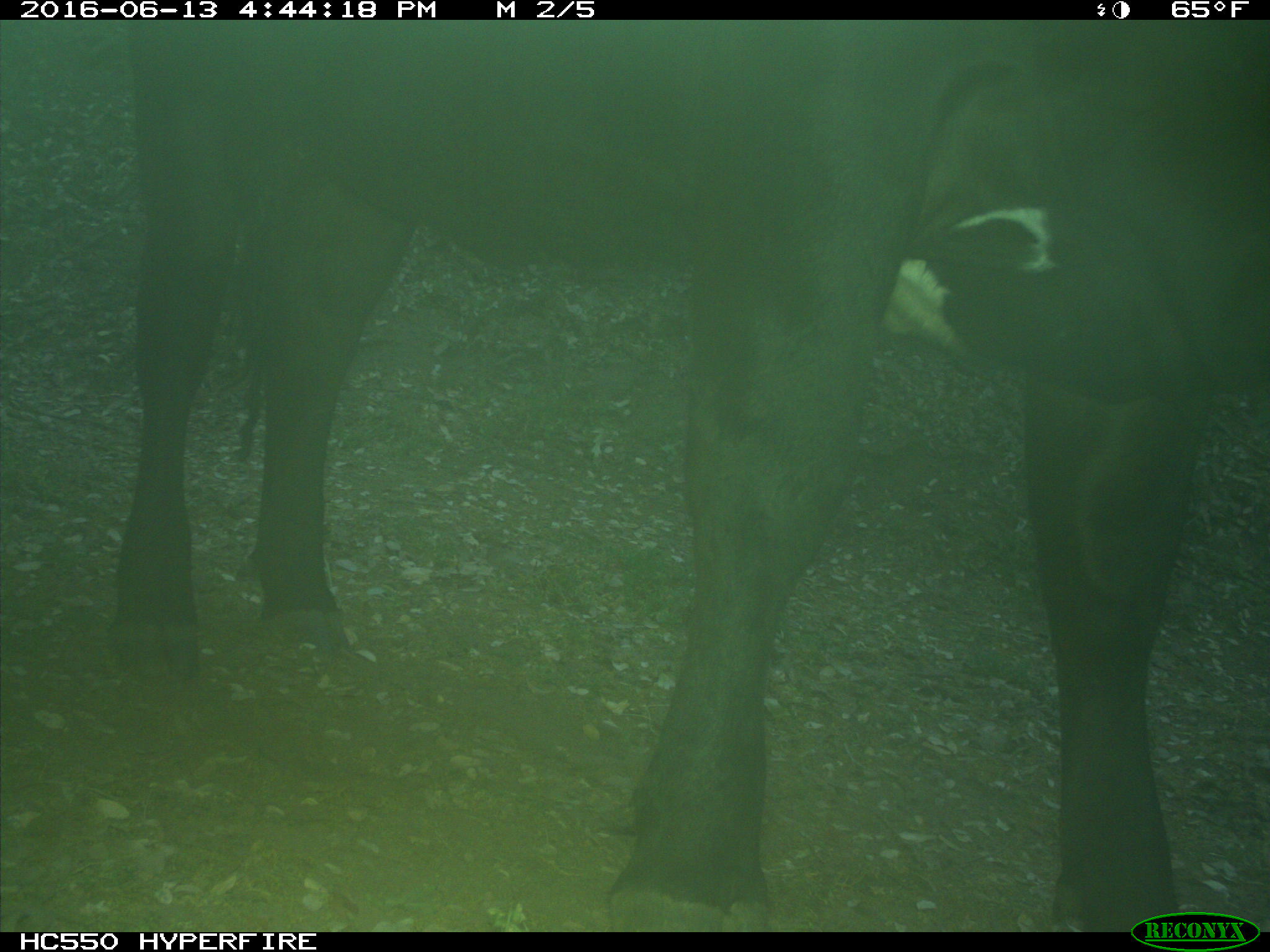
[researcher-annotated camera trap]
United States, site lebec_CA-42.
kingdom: Animalia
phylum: Chordata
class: Mammalia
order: Artiodactyla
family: Bovidae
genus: Bos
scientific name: Bos taurus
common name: domestic cow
Bos taurus (domestic cow).